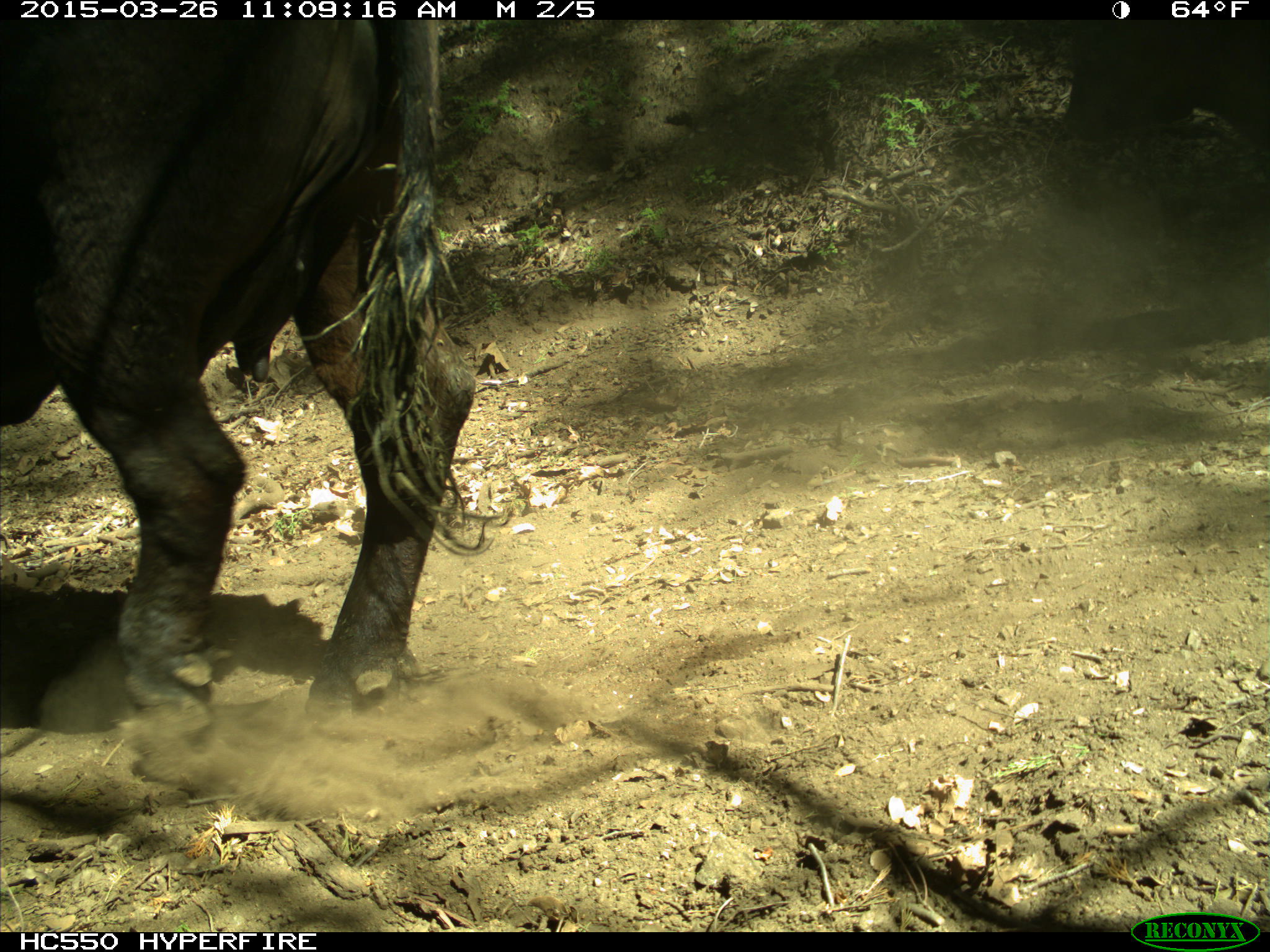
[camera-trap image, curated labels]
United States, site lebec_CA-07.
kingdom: Animalia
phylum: Chordata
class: Mammalia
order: Artiodactyla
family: Bovidae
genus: Bos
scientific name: Bos taurus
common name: domestic cow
Bos taurus (domestic cow).